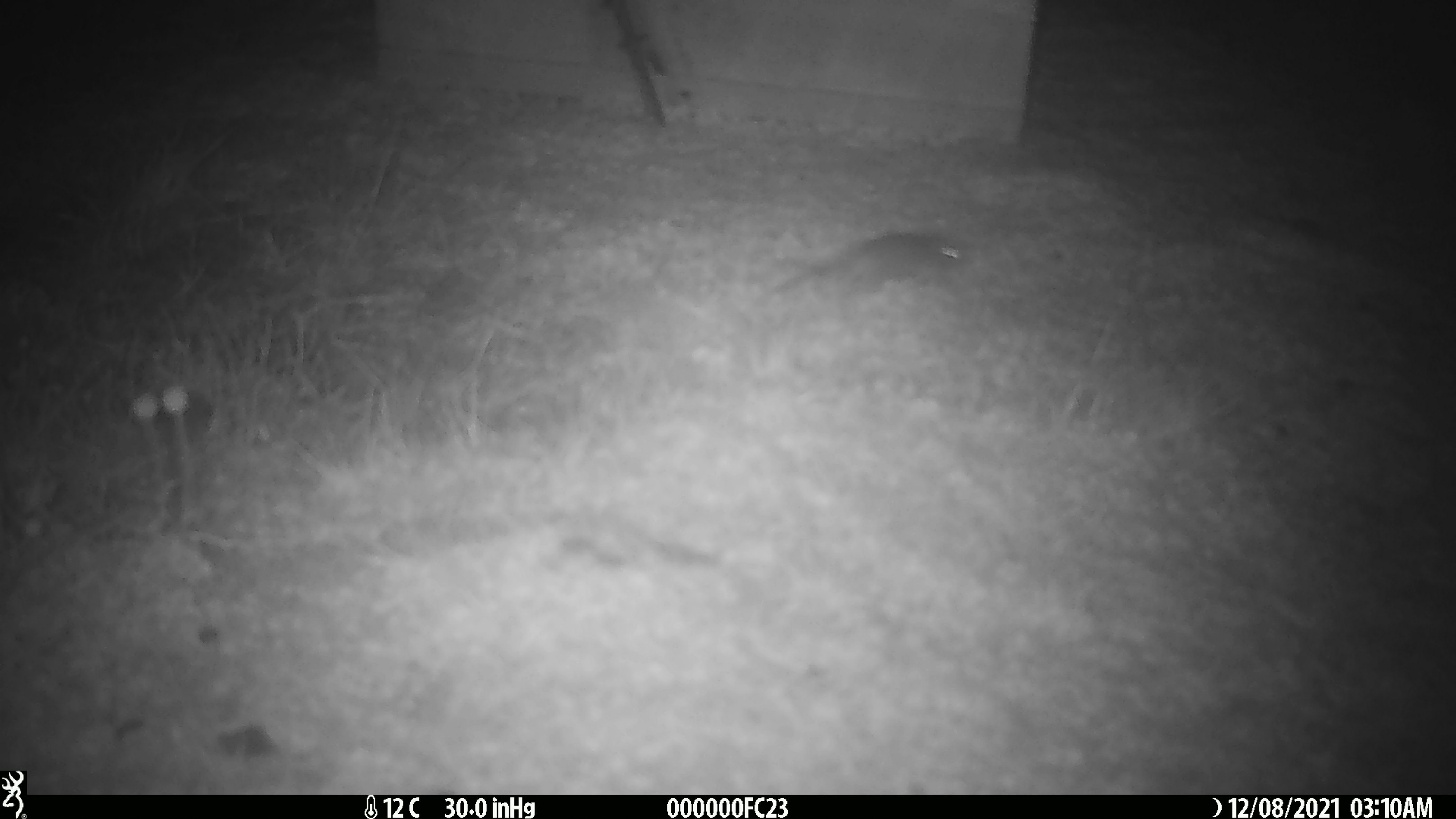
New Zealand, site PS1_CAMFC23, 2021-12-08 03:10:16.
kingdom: Animalia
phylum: Chordata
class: Mammalia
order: Rodentia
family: Muridae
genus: Mus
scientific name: Mus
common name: mouse